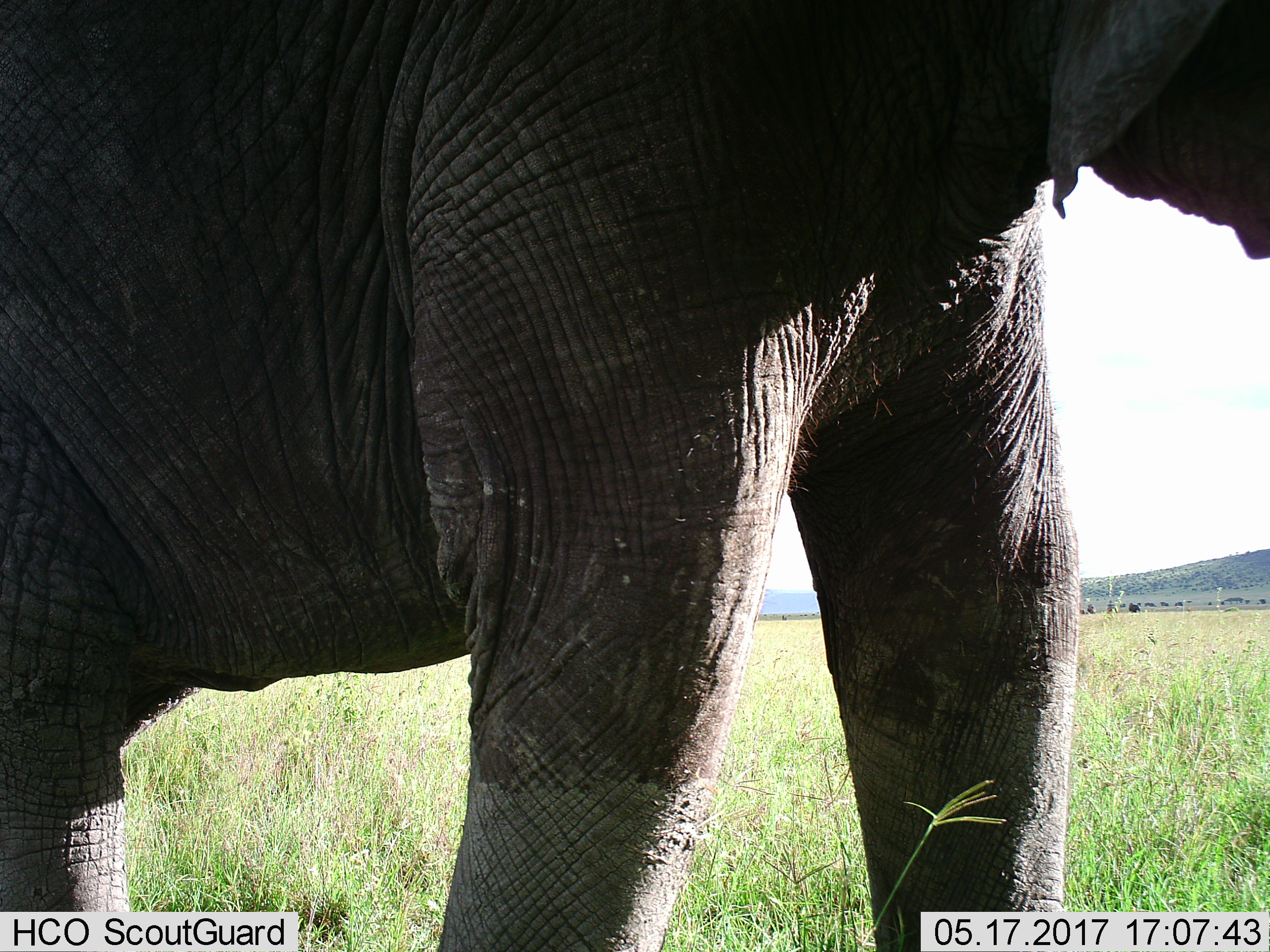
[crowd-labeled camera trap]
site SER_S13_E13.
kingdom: Animalia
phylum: Chordata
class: Mammalia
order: Proboscidea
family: Elephantidae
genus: Loxodonta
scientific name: Loxodonta africana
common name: african bush elephant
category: elephant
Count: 1.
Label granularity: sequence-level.